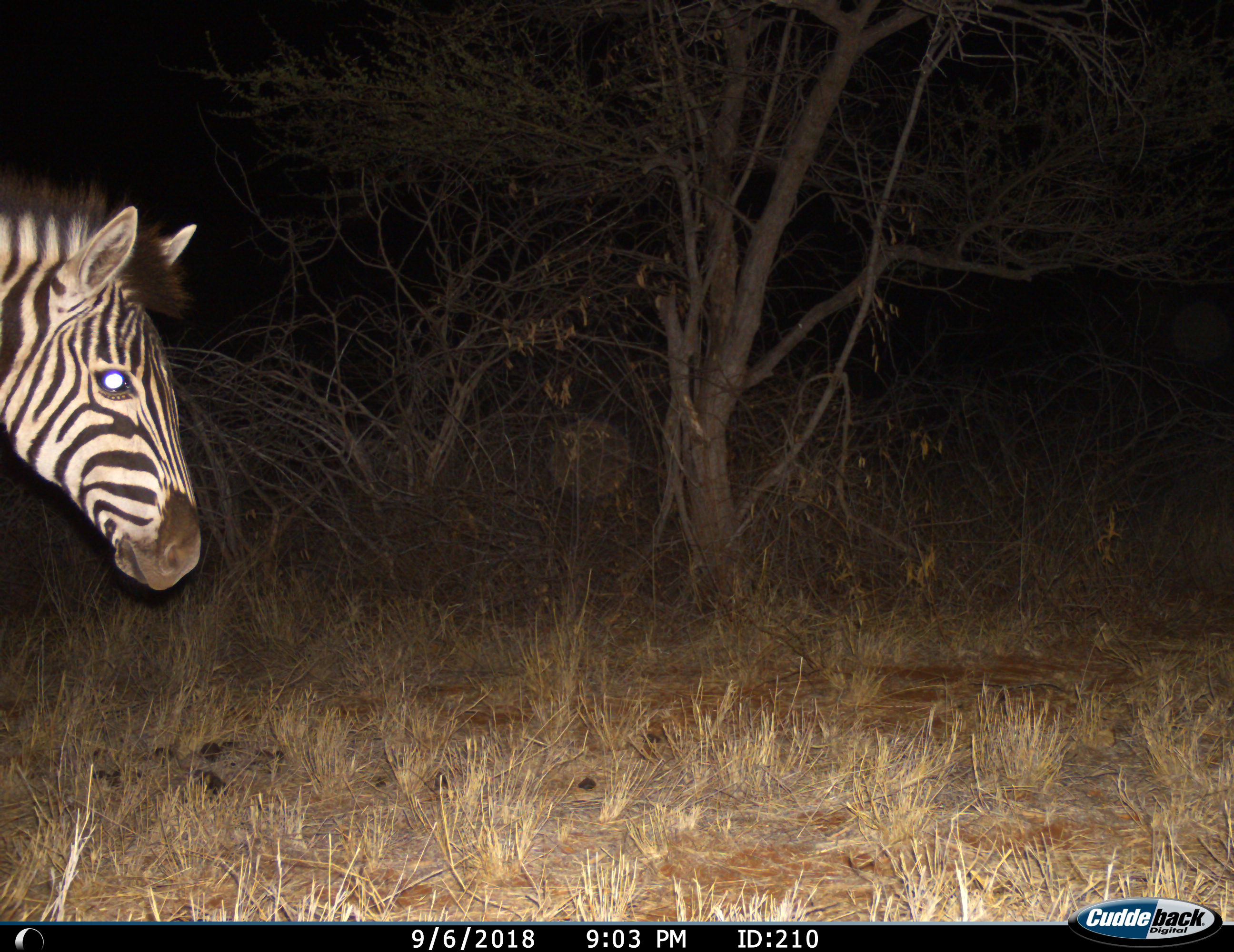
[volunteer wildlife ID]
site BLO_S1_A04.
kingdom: Animalia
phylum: Chordata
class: Mammalia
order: Perissodactyla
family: Equidae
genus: Equus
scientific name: Equus quagga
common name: plains zebra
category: zebraplains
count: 1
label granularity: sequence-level